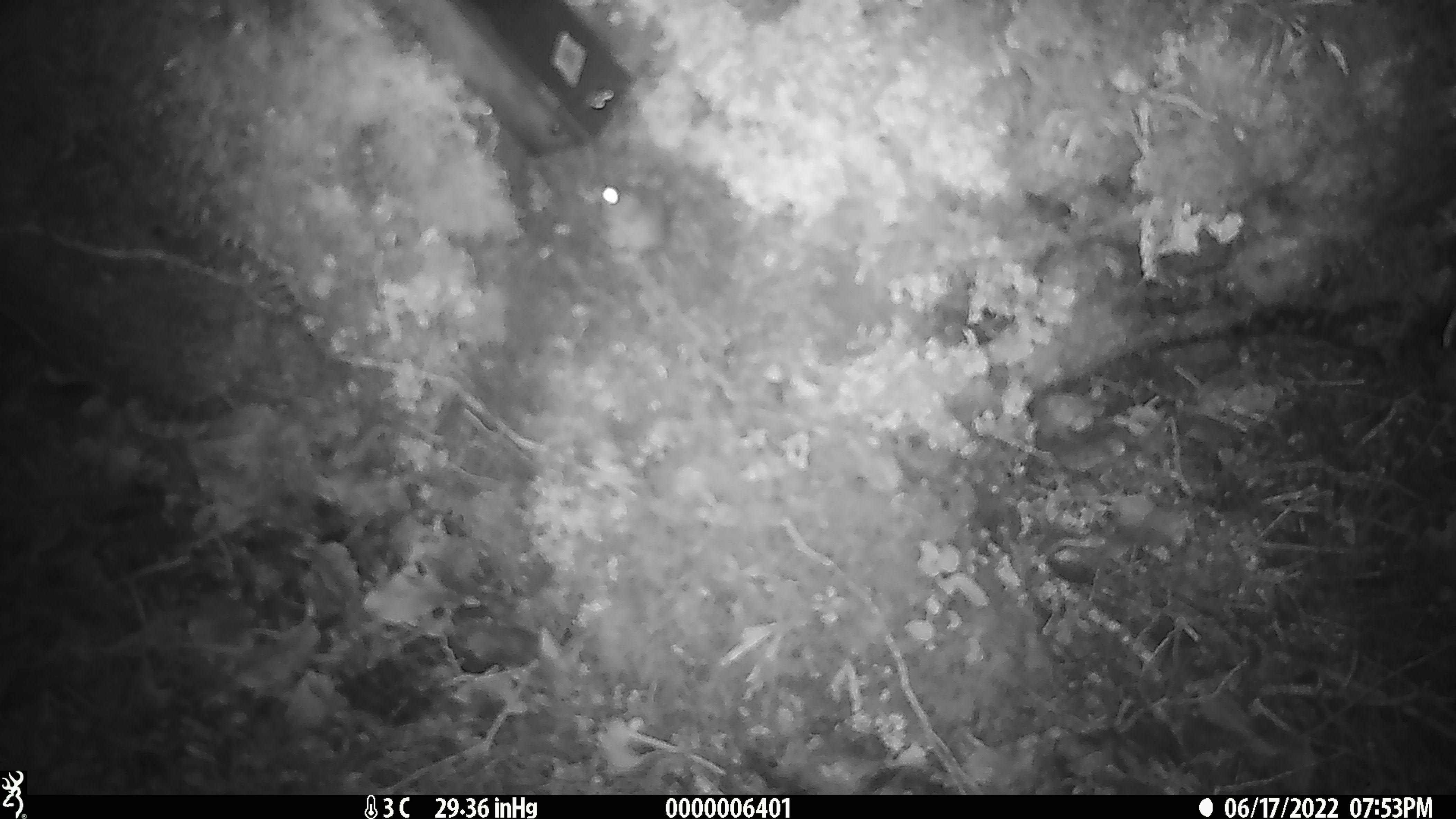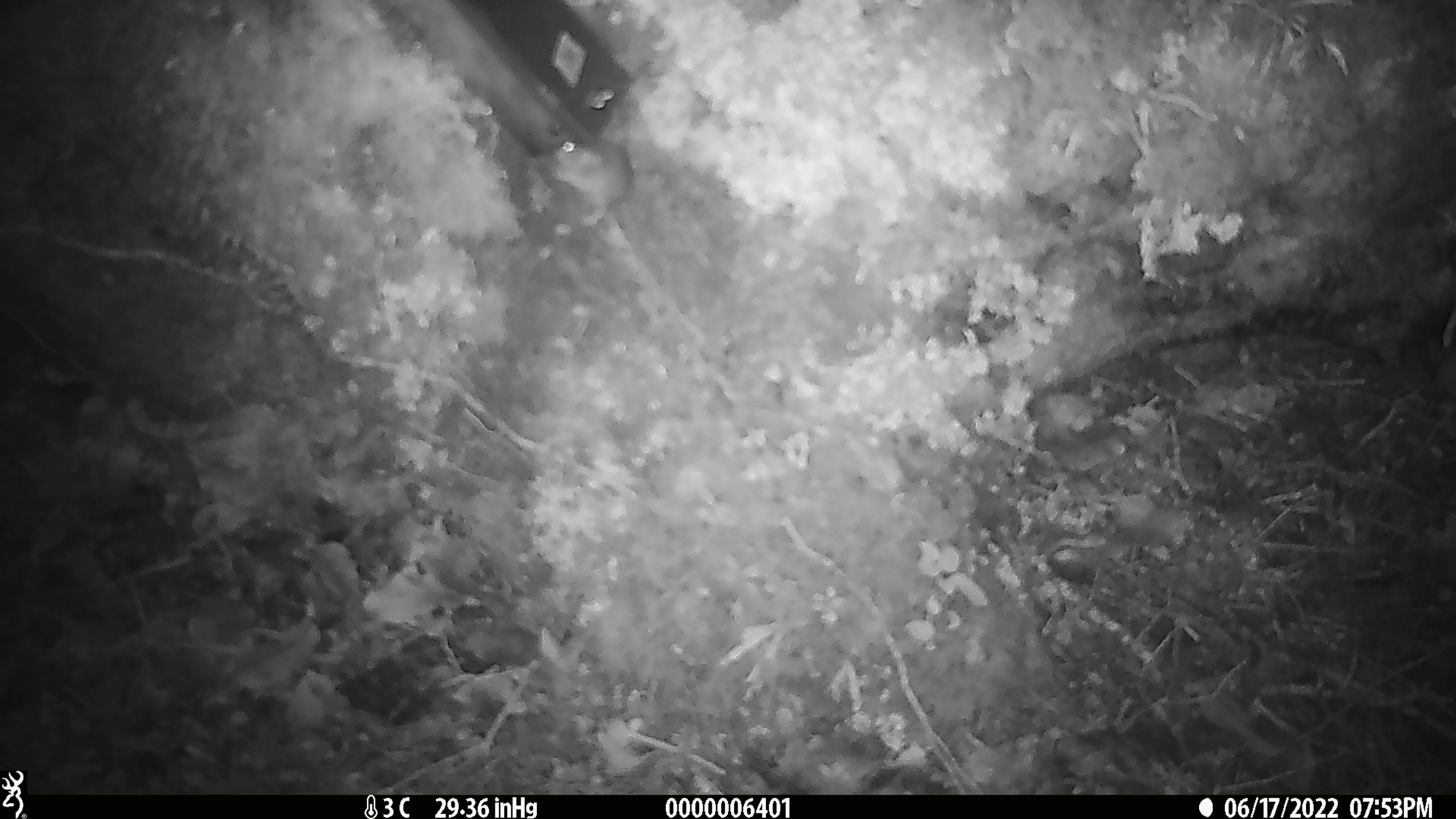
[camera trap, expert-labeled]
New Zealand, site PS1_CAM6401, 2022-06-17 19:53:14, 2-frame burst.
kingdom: Animalia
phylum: Chordata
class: Mammalia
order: Rodentia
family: Muridae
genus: Mus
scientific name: Mus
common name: mouse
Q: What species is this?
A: Mouse (Mus).